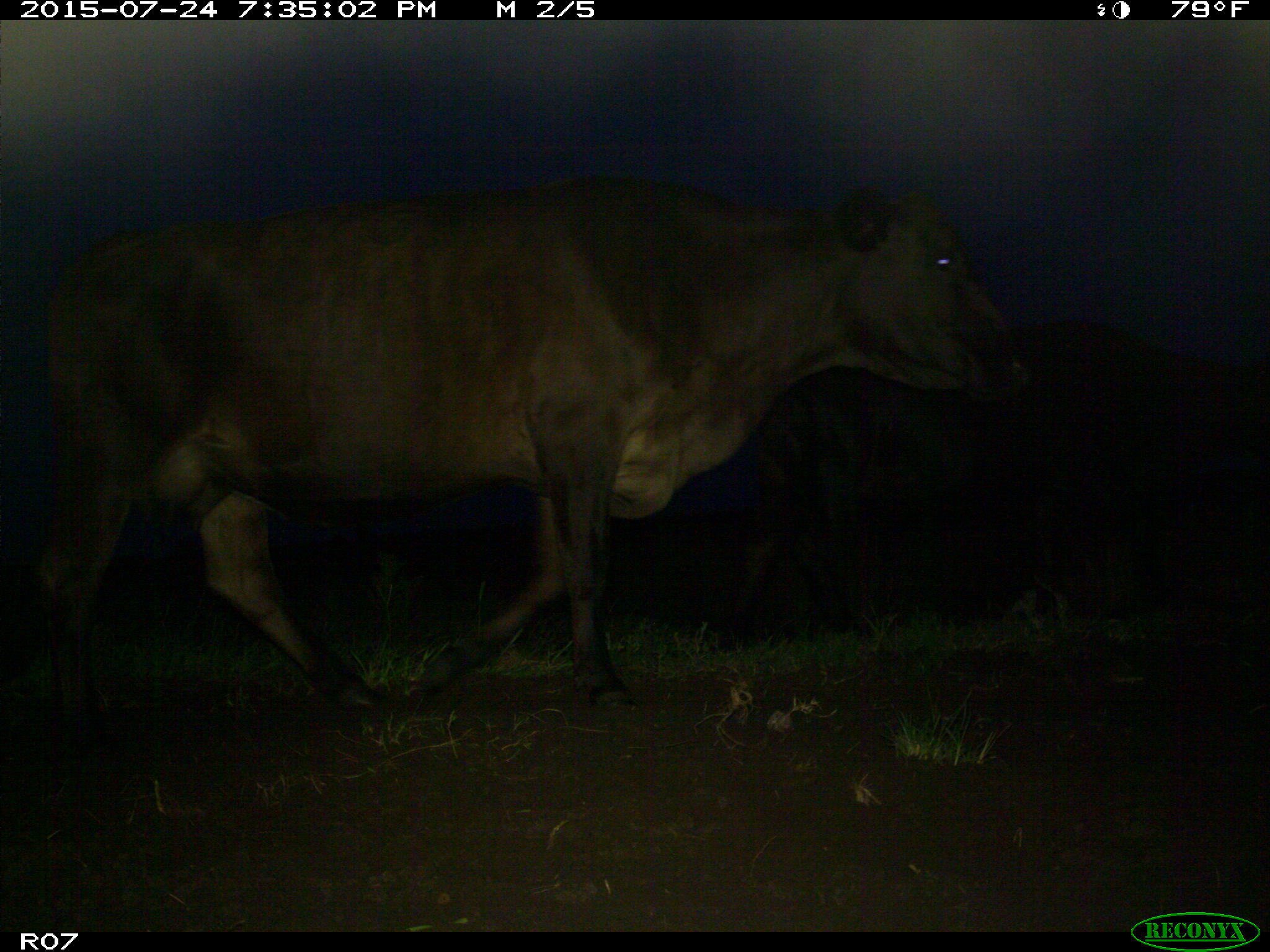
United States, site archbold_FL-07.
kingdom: Animalia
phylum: Chordata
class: Mammalia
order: Artiodactyla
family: Bovidae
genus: Bos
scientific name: Bos taurus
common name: domestic cow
Bos taurus (domestic cow).